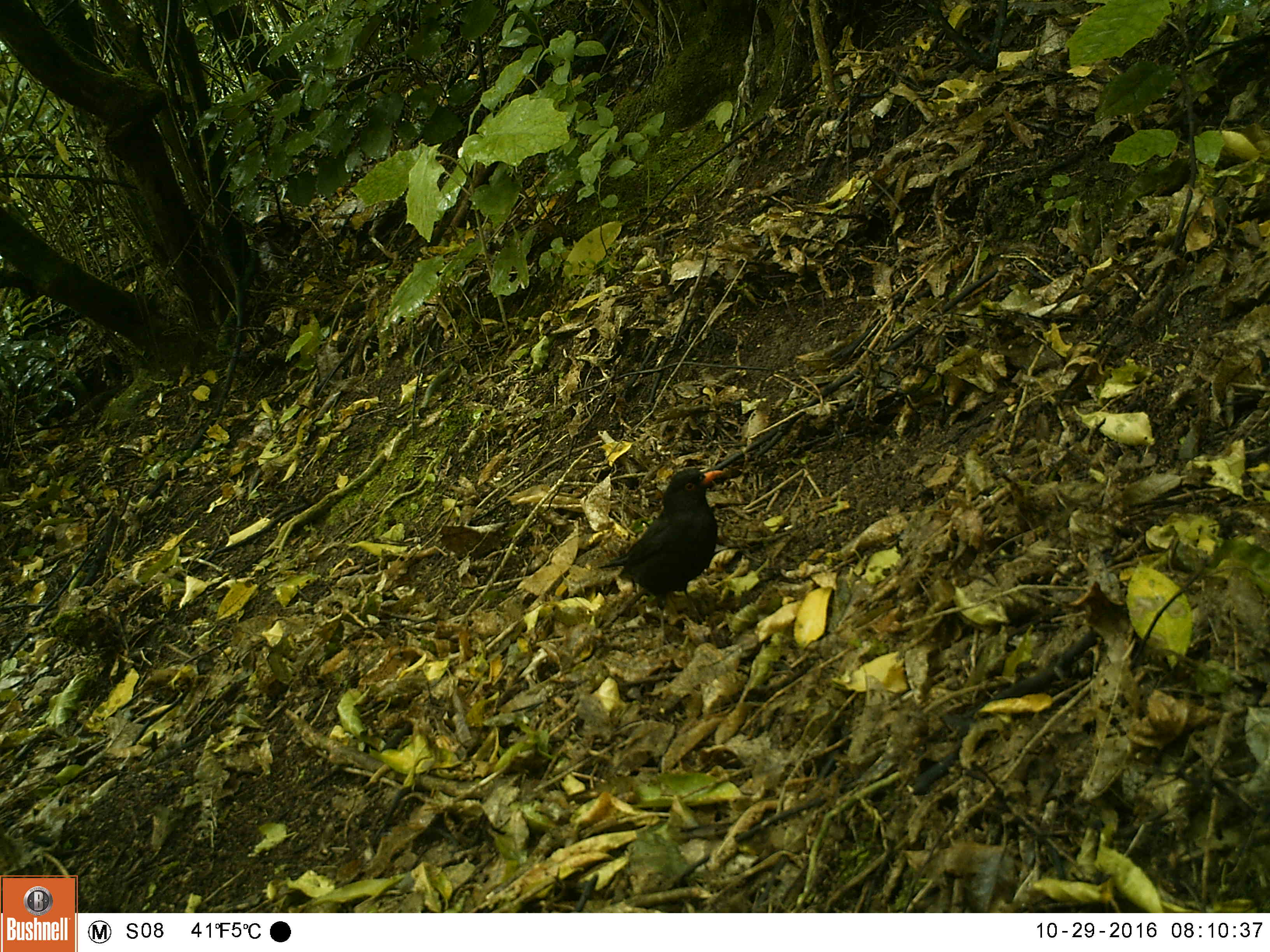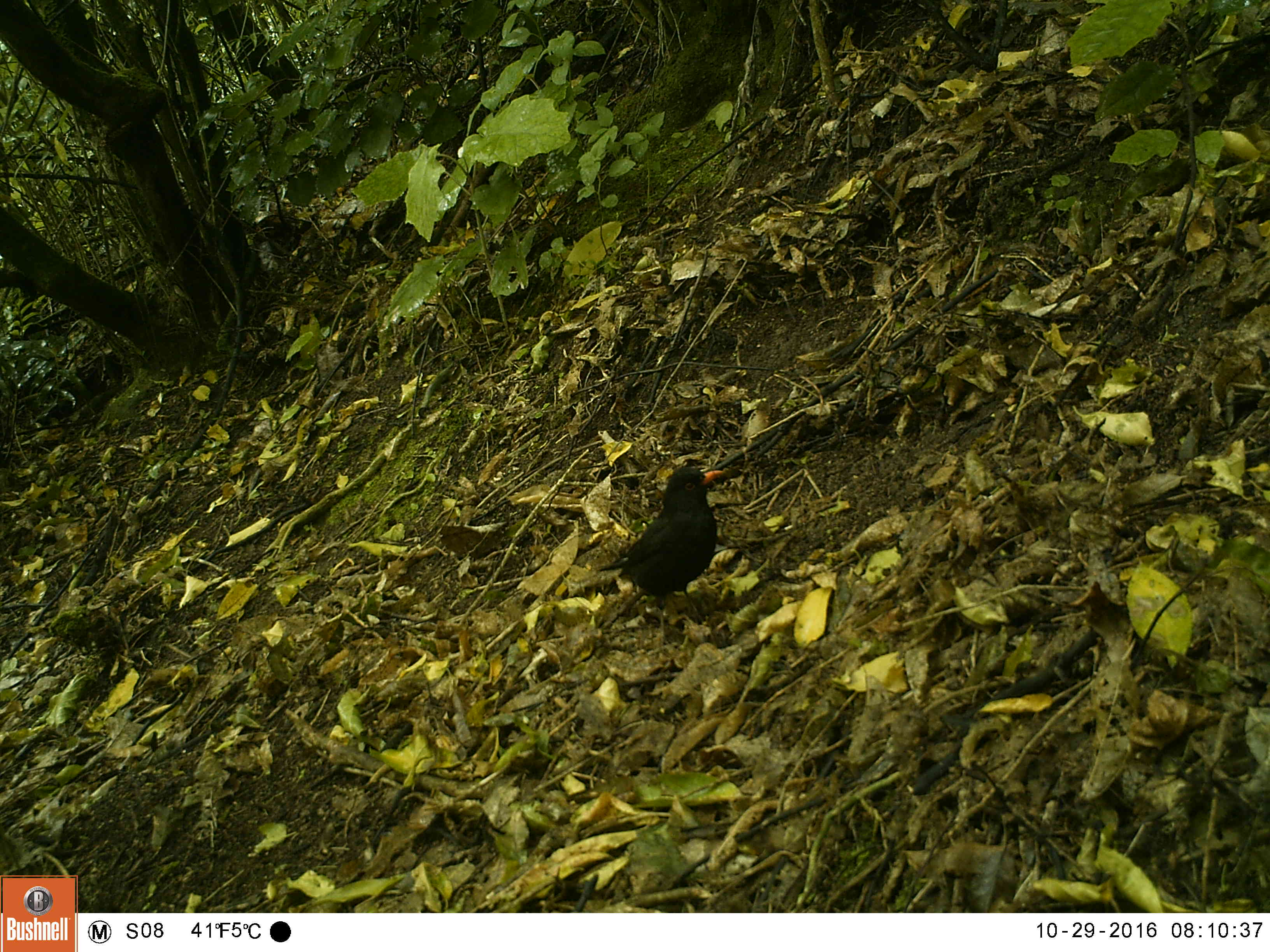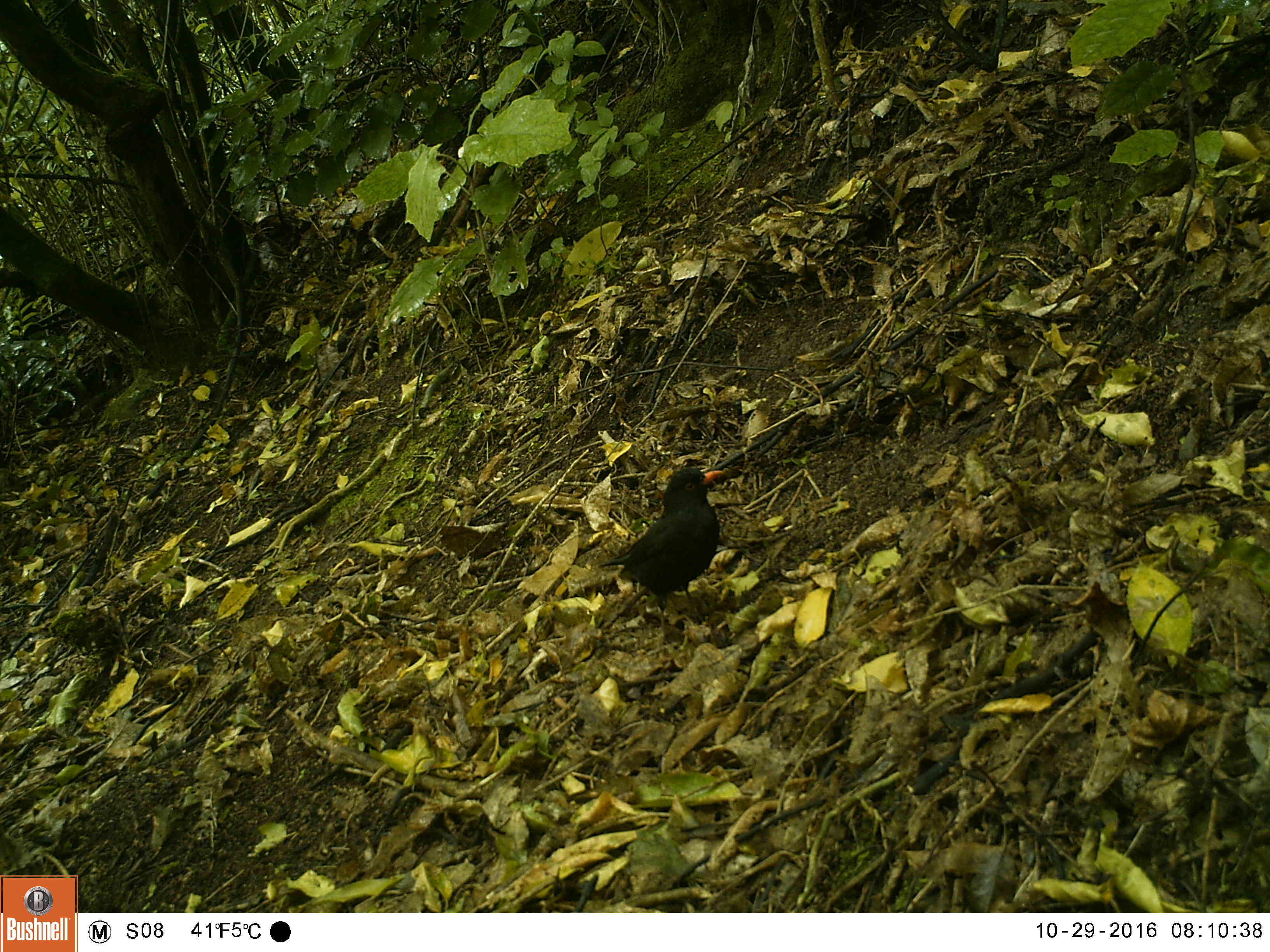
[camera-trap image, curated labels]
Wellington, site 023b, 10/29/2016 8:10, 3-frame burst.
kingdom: Animalia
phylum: Chordata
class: Aves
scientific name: Aves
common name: bird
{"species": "bird (Aves)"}